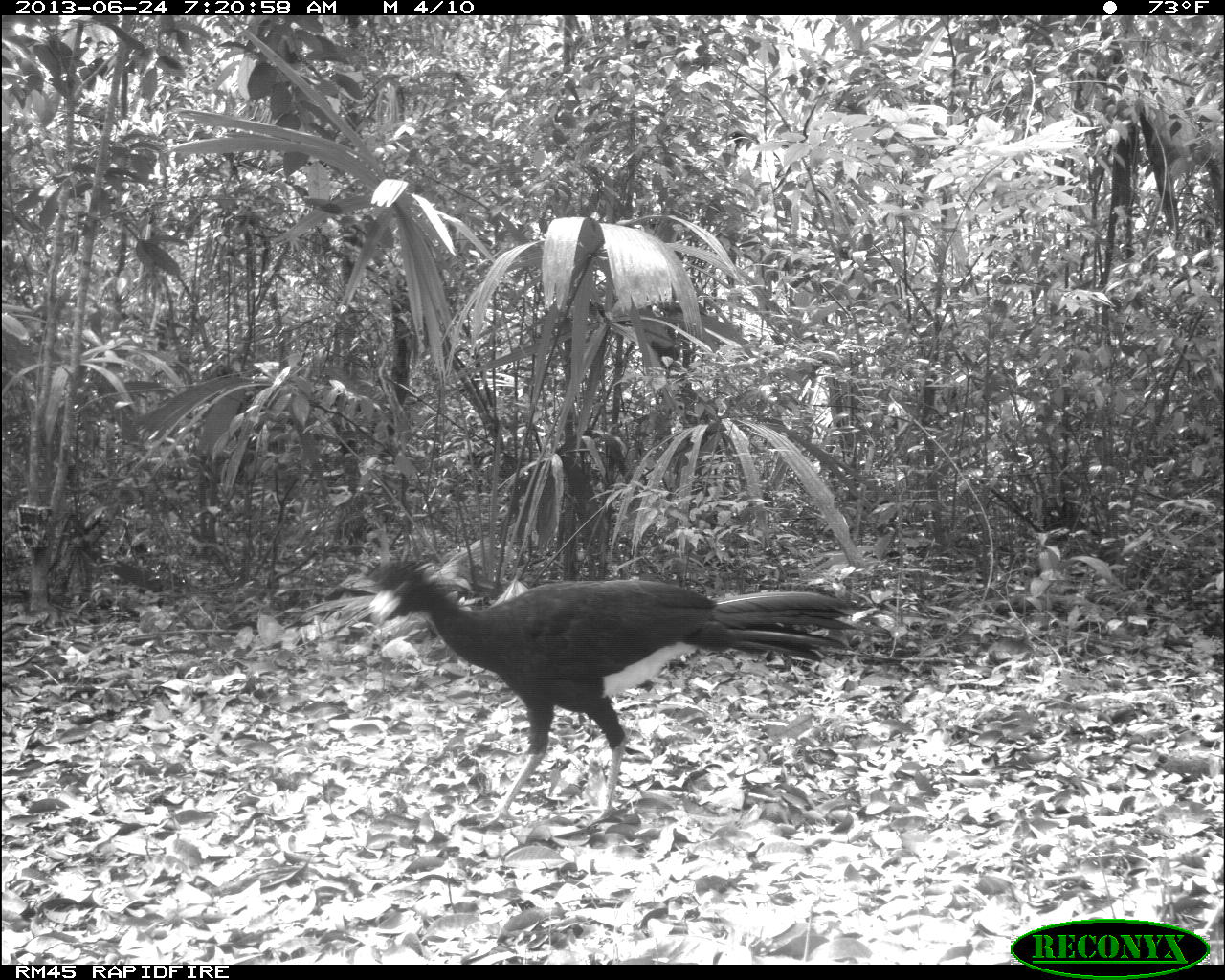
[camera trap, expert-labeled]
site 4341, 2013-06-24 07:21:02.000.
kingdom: Animalia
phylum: Chordata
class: Aves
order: Galliformes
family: Cracidae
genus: Crax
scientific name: Crax rubra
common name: great curassow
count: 1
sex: male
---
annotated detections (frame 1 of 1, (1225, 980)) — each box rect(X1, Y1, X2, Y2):
crax rubra: rect(368, 552, 858, 825)